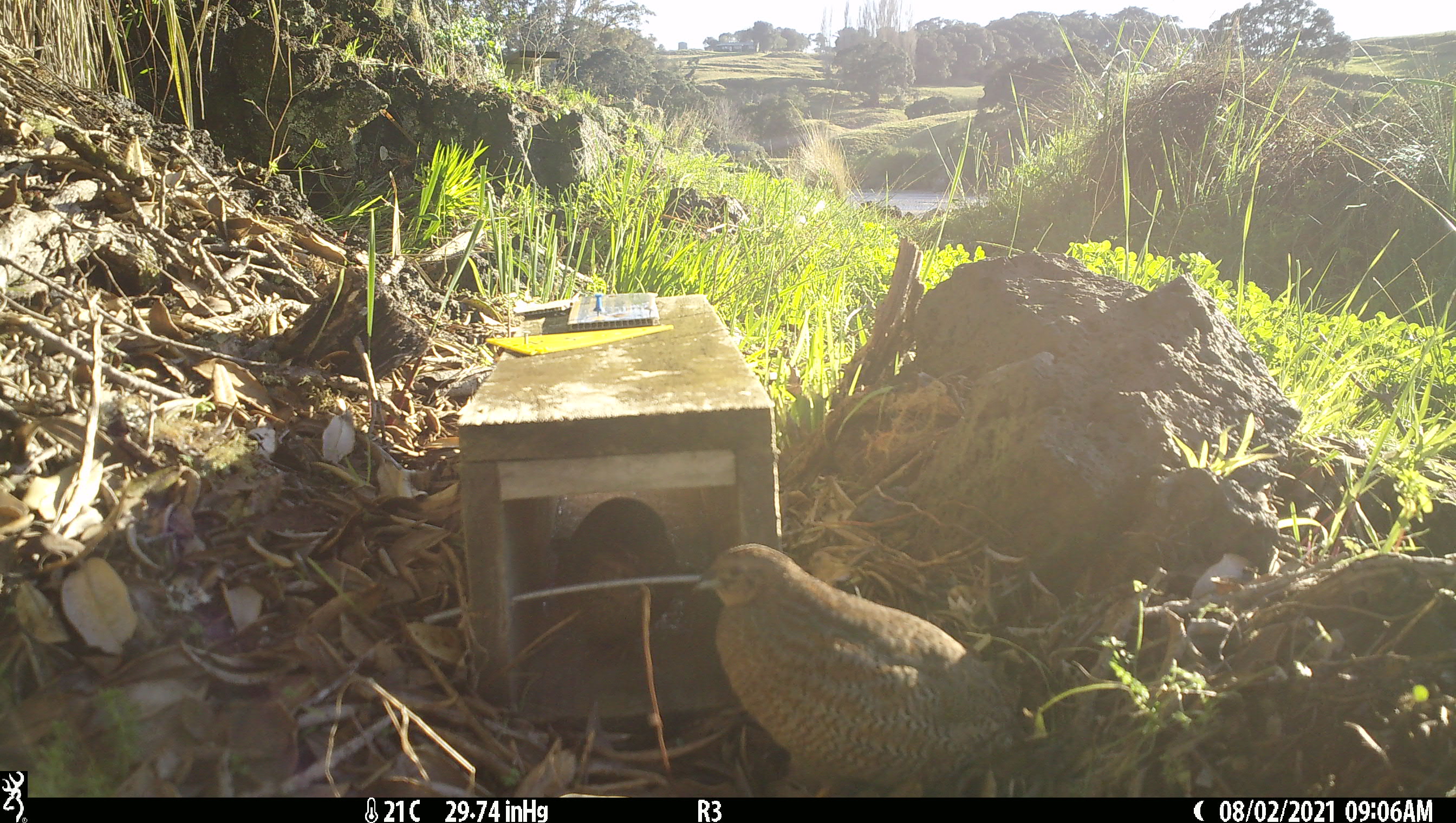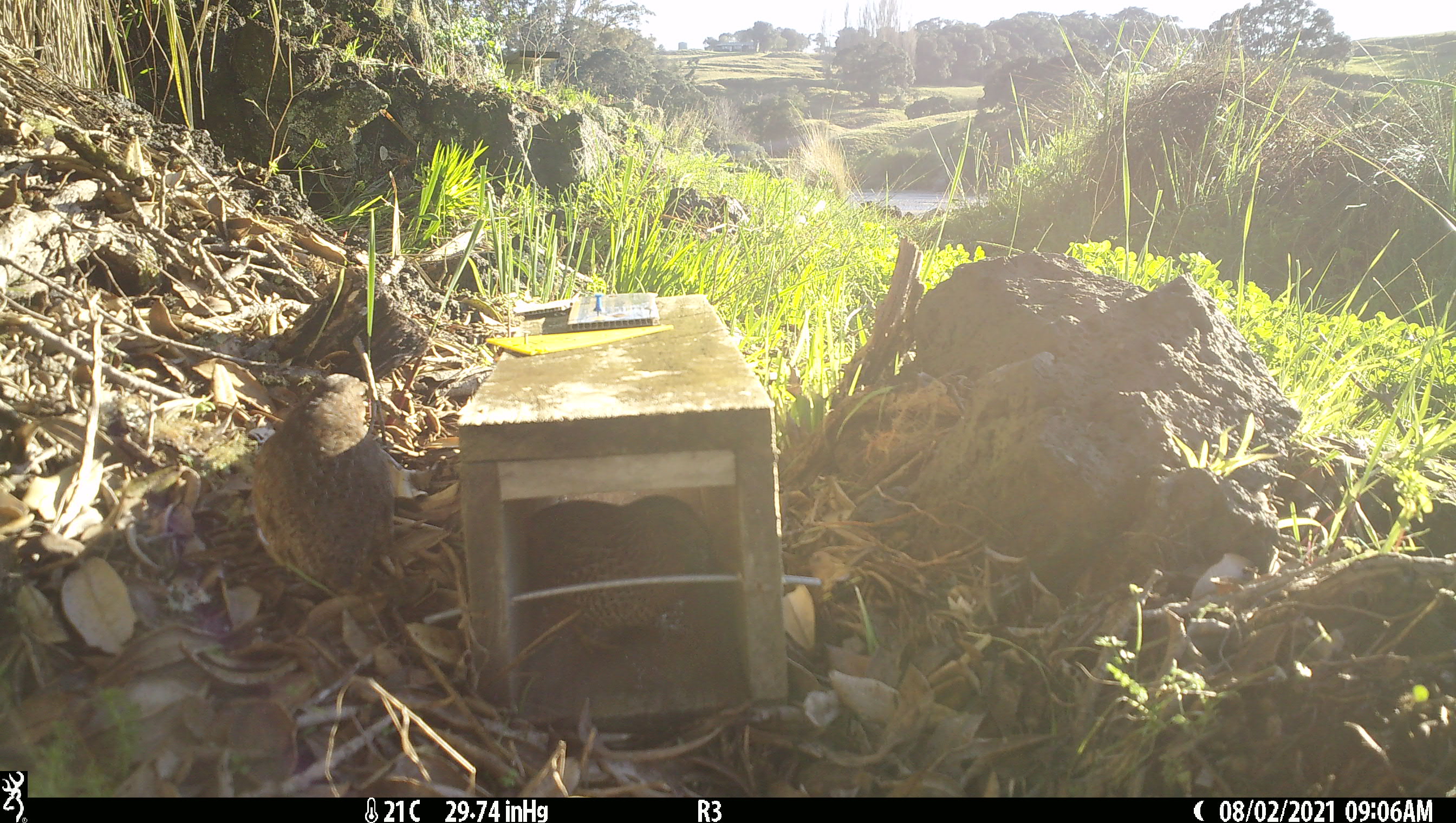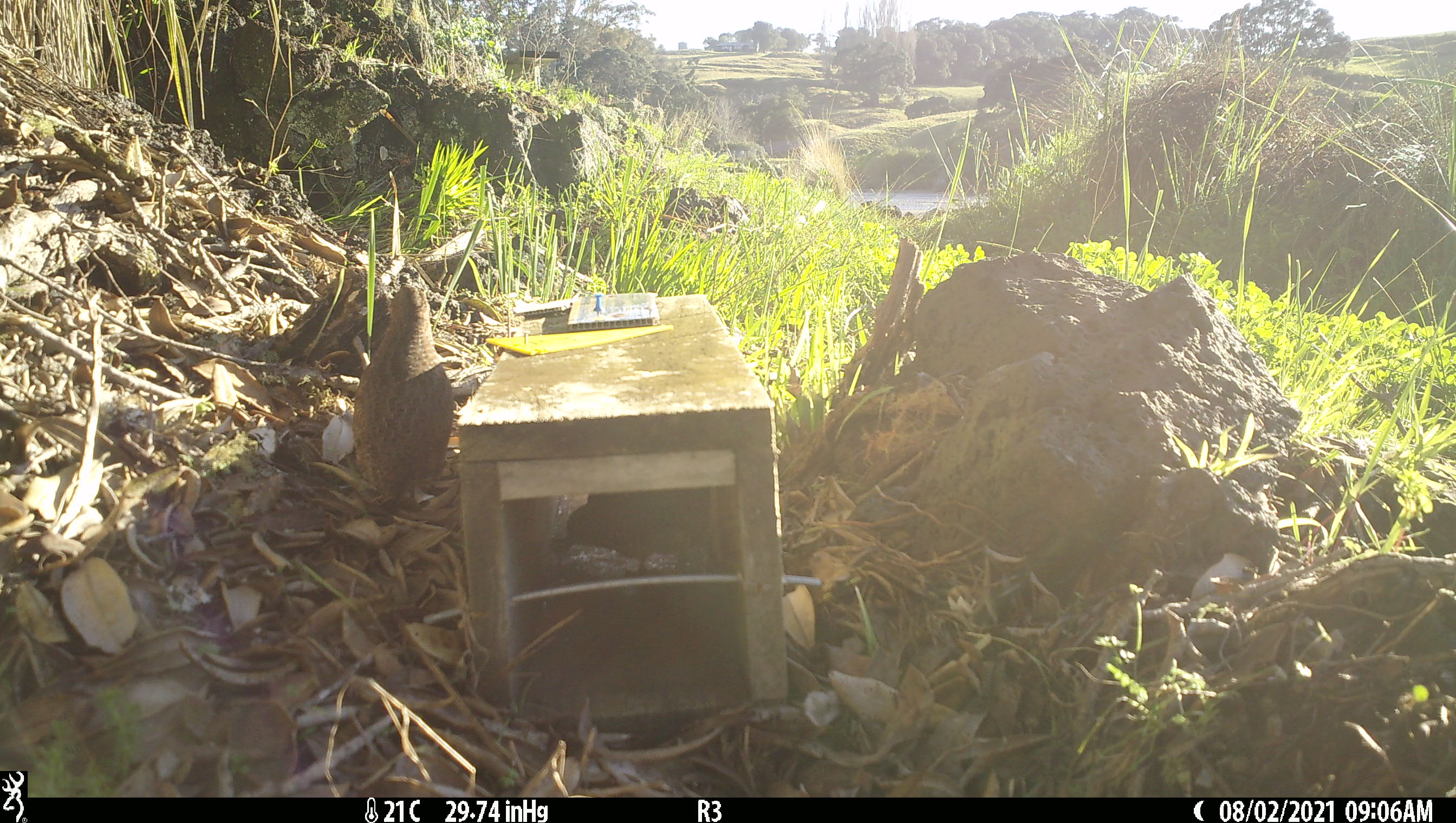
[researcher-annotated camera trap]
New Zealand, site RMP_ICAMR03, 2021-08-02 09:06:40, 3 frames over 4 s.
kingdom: Animalia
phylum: Chordata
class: Aves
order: Galliformes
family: Phasianidae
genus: Synoicus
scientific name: Synoicus ypsilophorus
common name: brown quail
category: quail brown